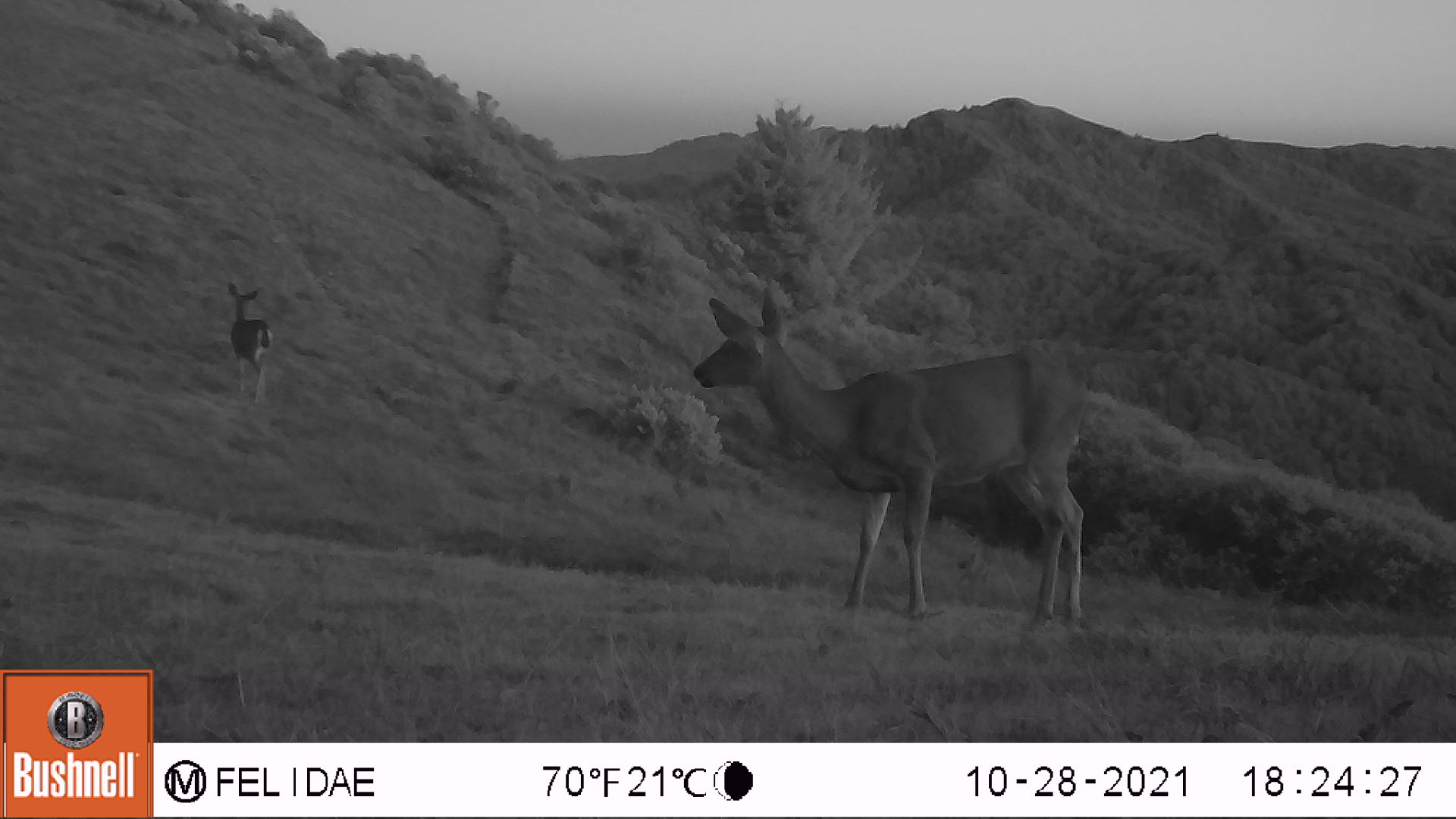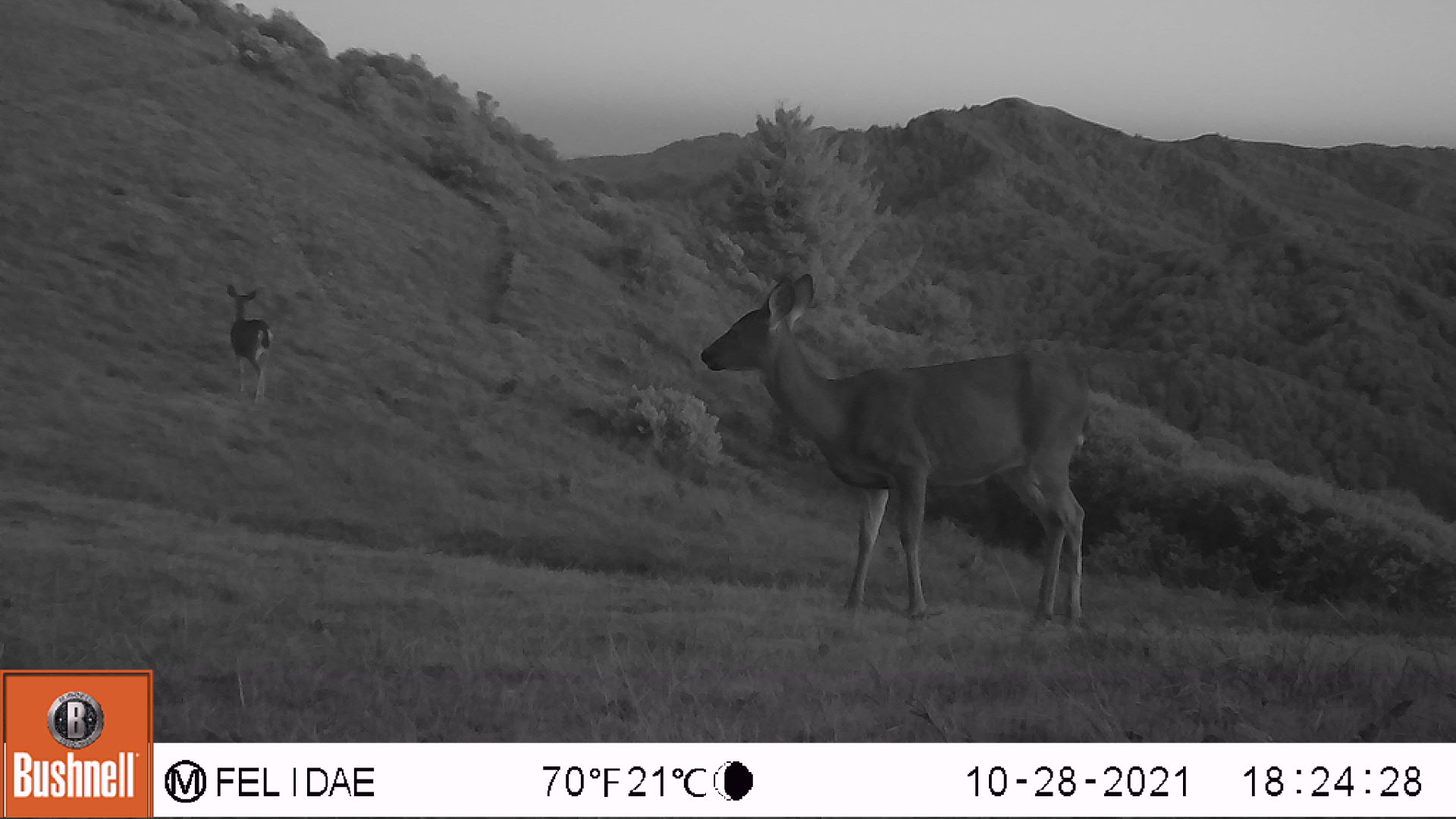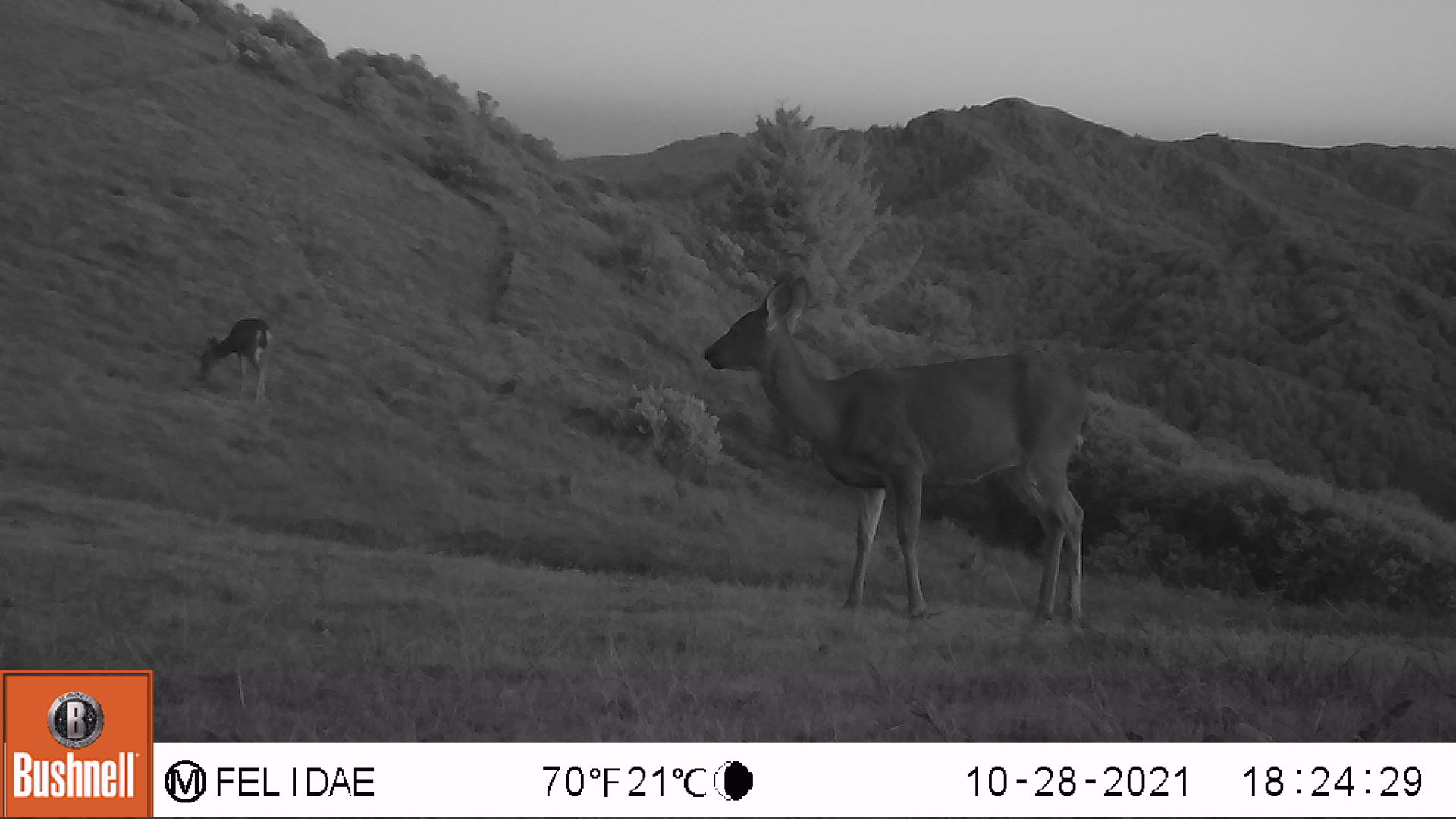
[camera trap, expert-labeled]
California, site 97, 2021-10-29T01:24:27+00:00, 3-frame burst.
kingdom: Animalia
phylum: Chordata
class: Mammalia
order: Artiodactyla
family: Cervidae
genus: Odocoileus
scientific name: Odocoileus hemionus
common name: mule deer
Mule deer (Odocoileus hemionus).